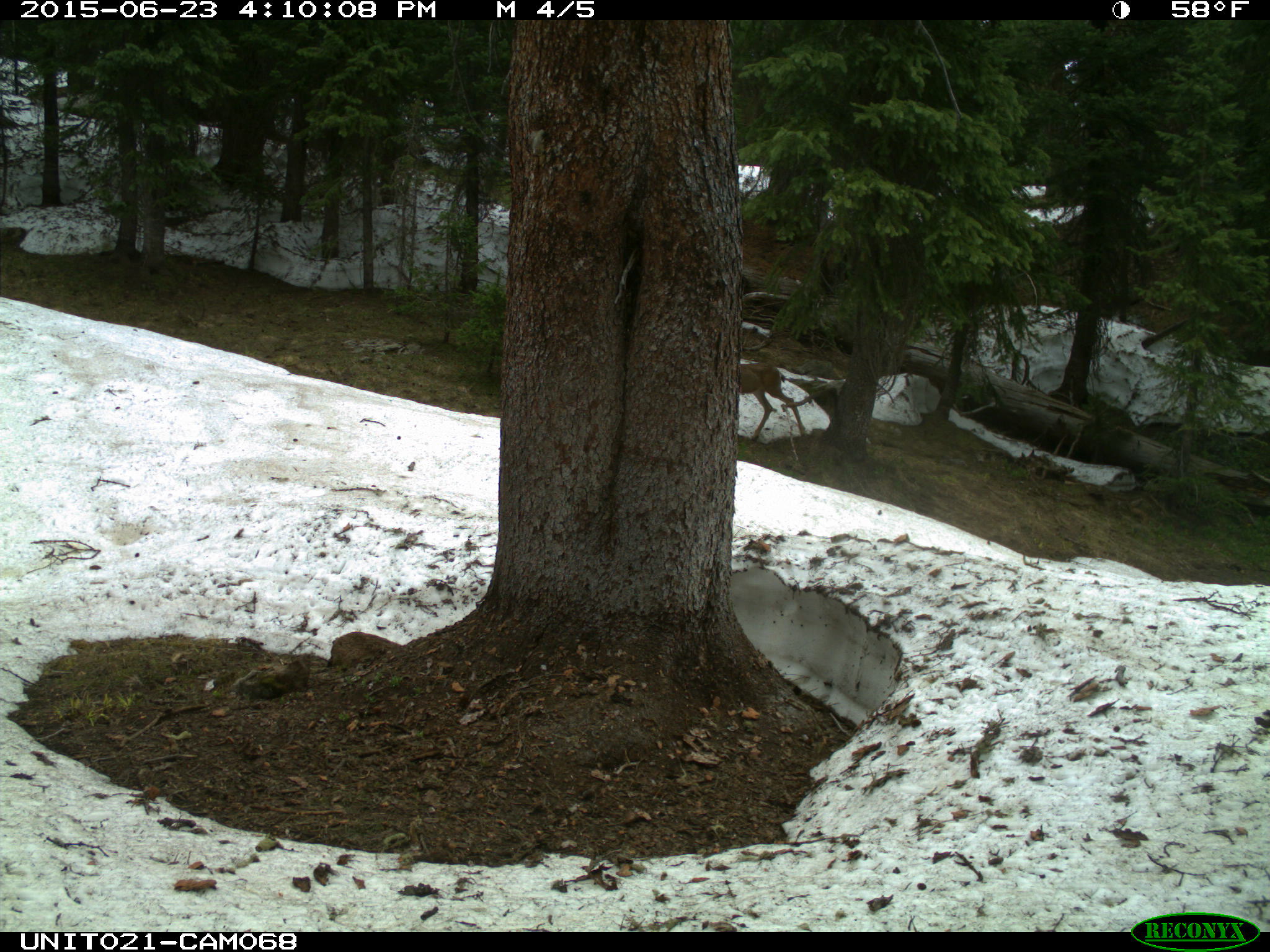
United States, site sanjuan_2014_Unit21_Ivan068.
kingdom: Animalia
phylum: Chordata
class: Mammalia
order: Artiodactyla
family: Cervidae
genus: Odocoileus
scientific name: Odocoileus hemionus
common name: mule deer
Odocoileus hemionus (mule deer).